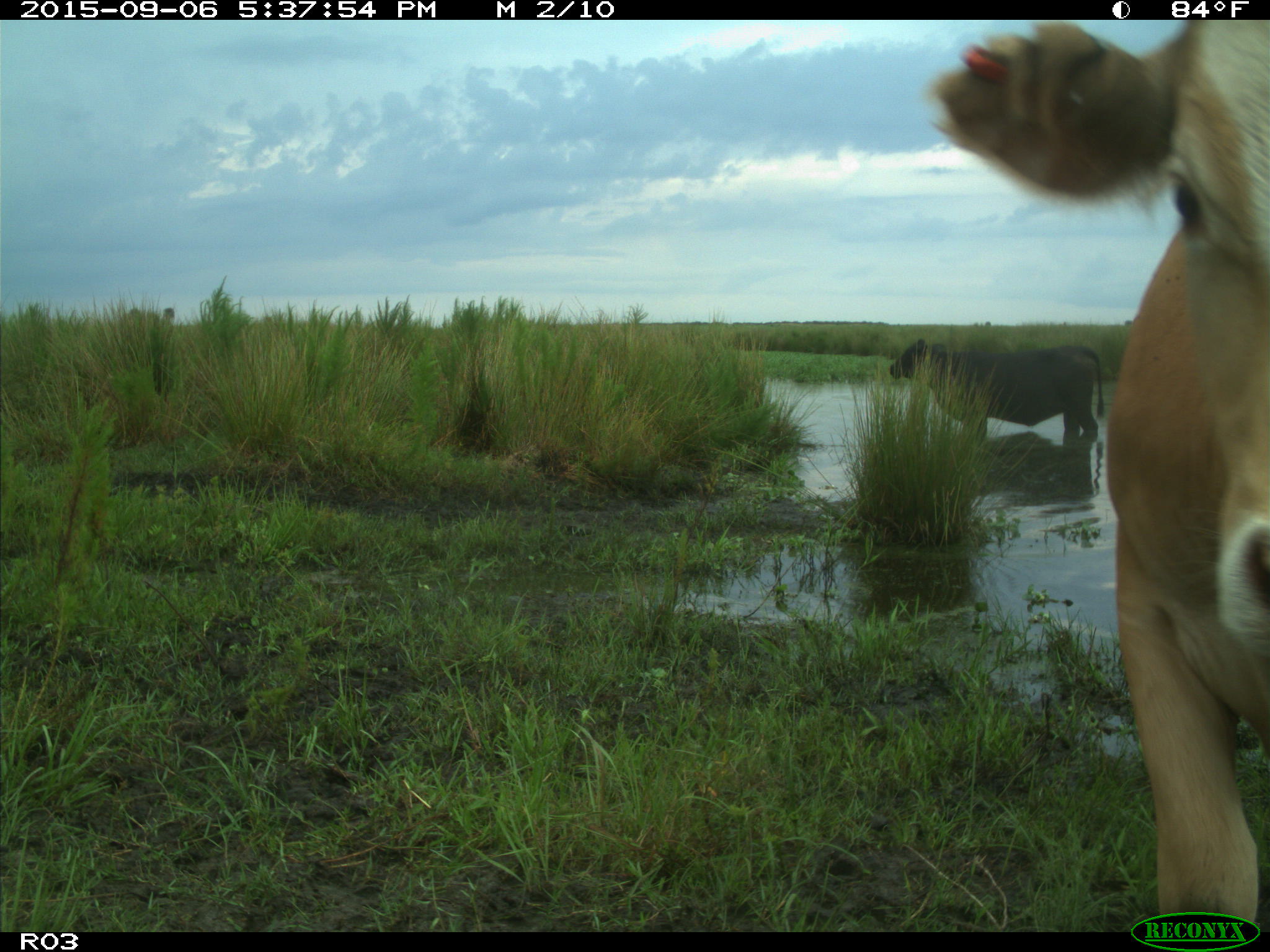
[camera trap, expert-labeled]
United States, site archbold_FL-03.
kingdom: Animalia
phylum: Chordata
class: Mammalia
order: Artiodactyla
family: Bovidae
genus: Bos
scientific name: Bos taurus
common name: domestic cow